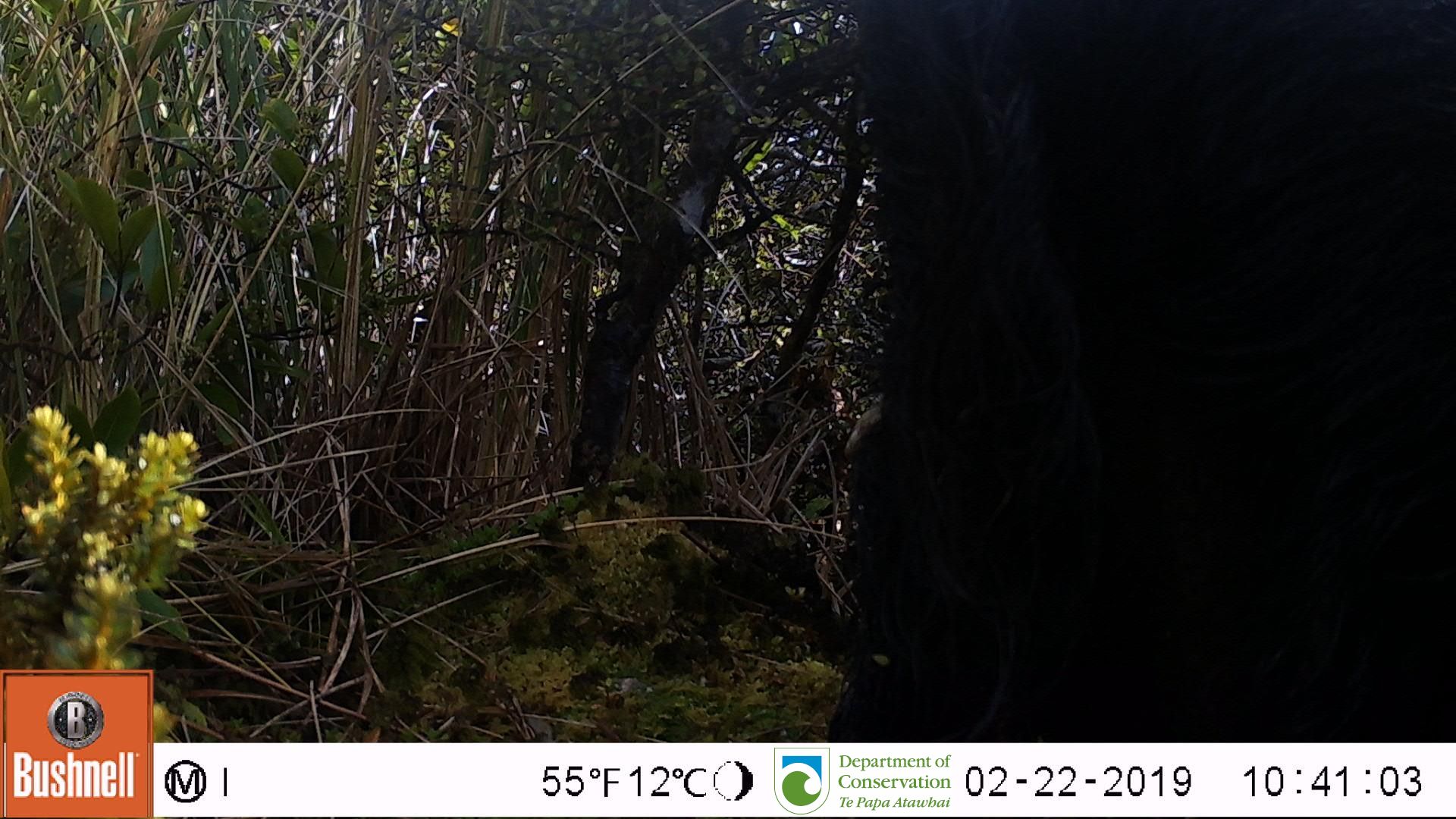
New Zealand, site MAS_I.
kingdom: Animalia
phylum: Chordata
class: Mammalia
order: Artiodactyla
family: Suidae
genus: Sus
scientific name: Sus scrofa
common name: pig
Pig (Sus scrofa).